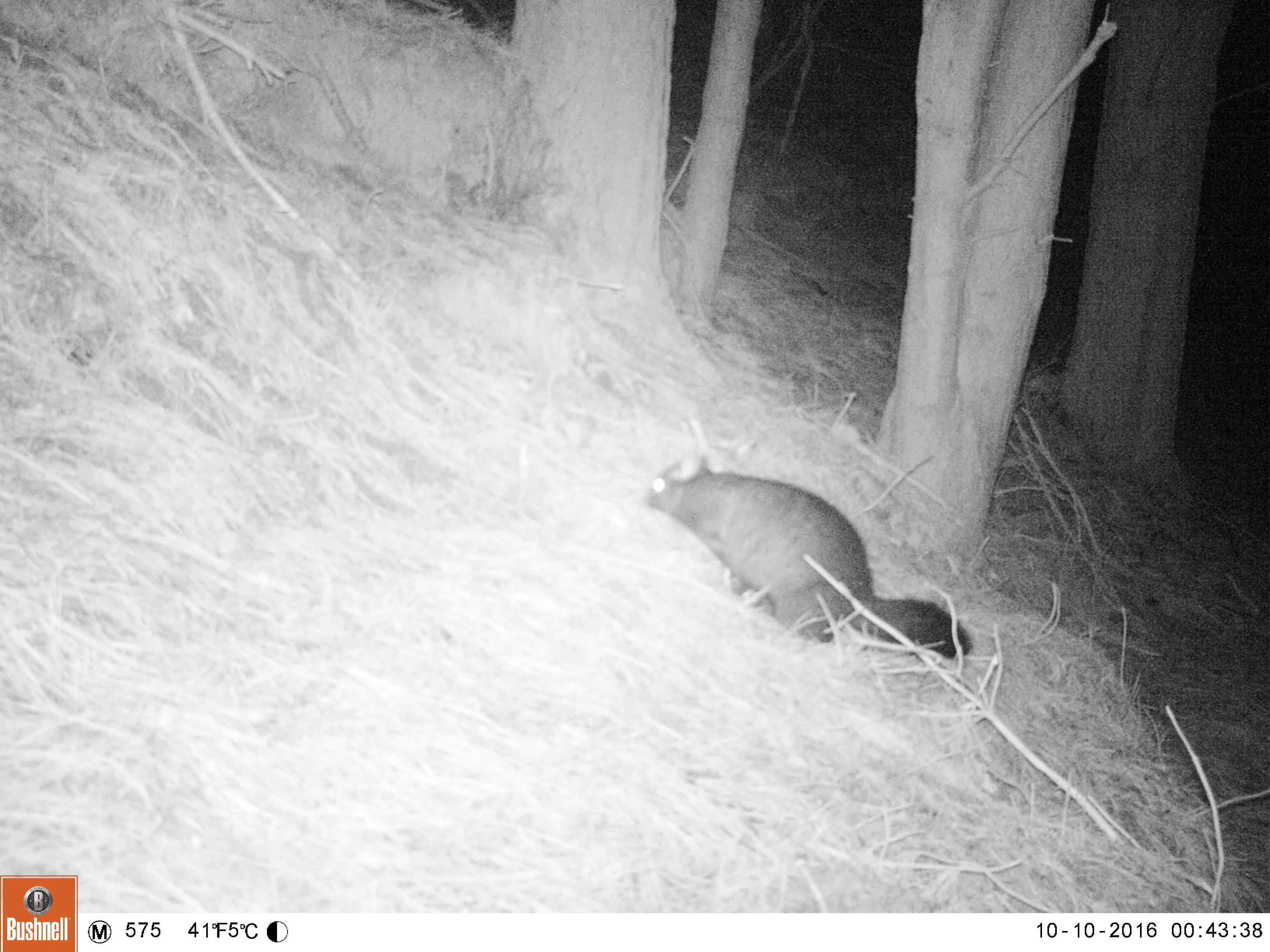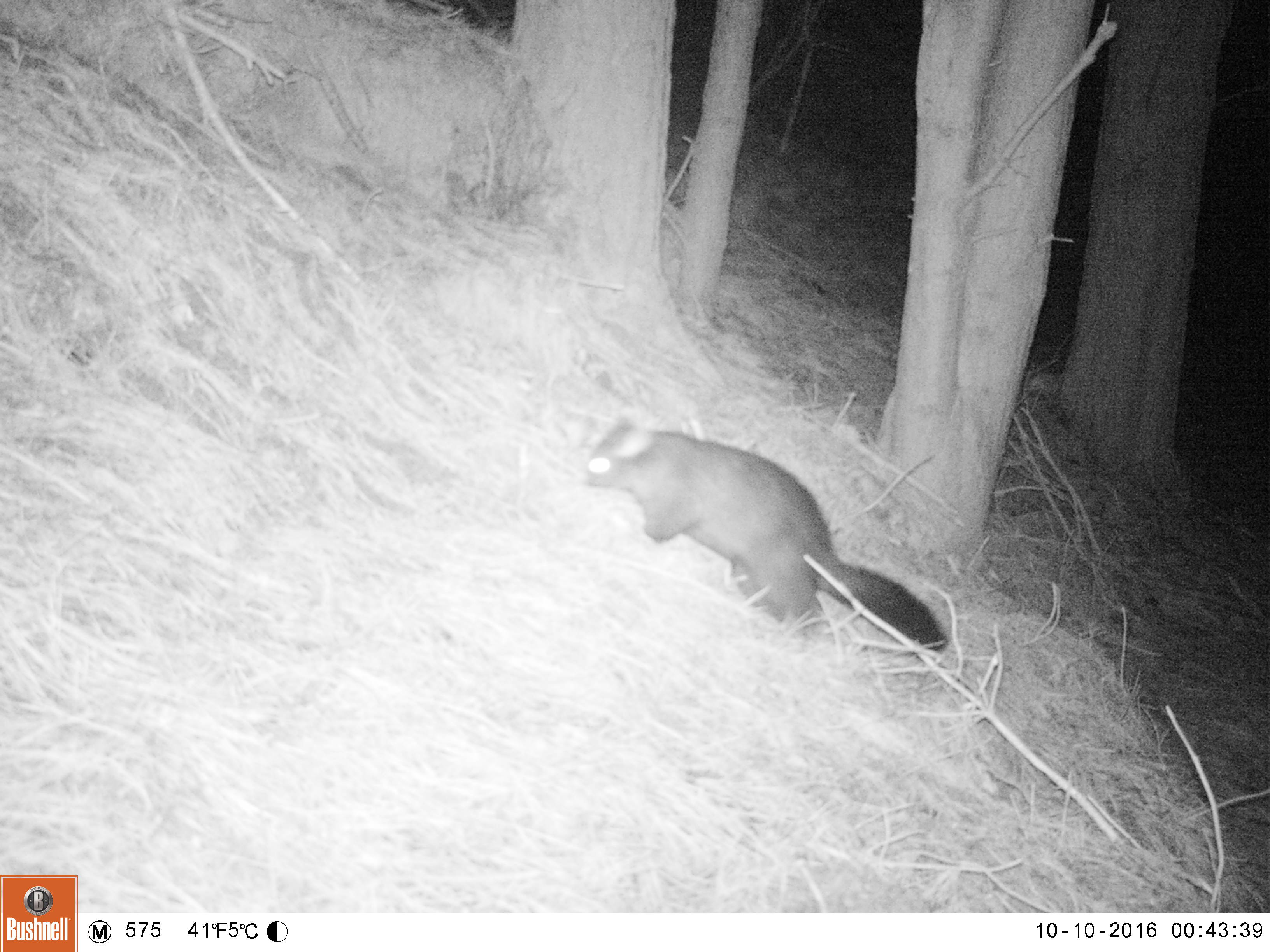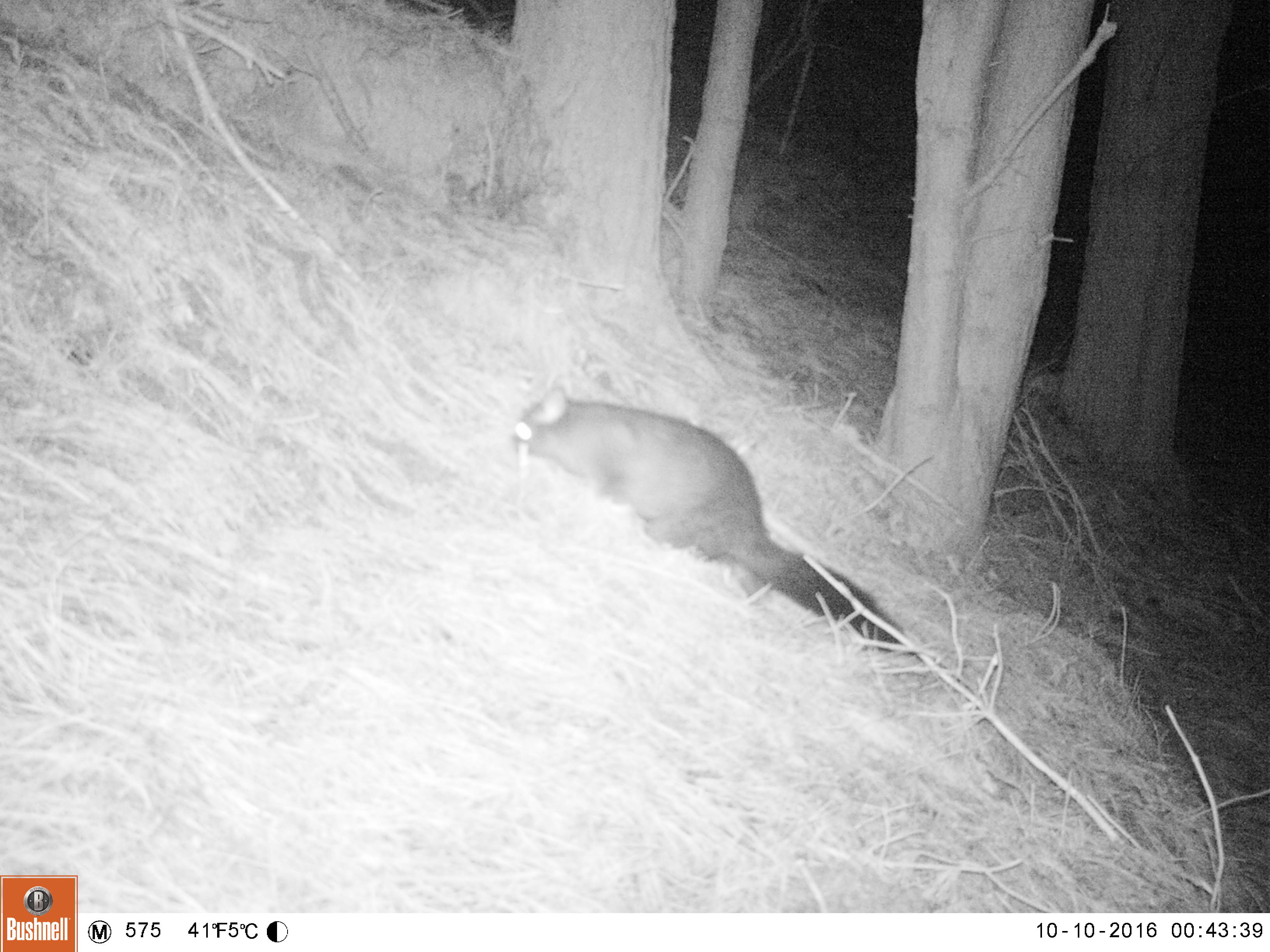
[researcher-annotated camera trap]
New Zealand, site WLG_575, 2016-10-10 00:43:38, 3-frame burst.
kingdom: Animalia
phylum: Chordata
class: Mammalia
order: Diprotodontia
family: Phalangeridae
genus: Trichosurus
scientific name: Trichosurus vulpecula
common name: common brushtail possum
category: possum